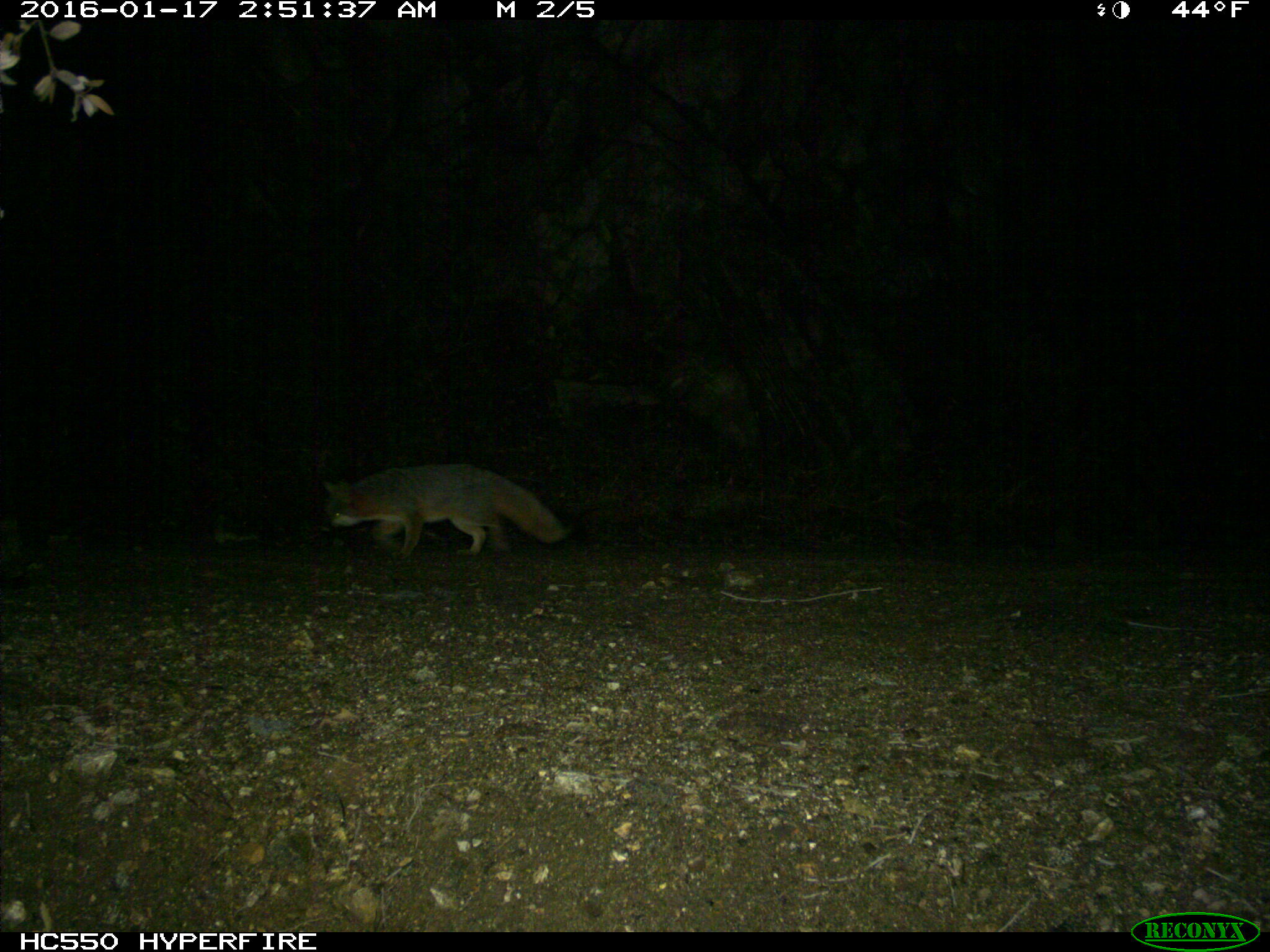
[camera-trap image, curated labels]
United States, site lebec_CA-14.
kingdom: Animalia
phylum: Chordata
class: Mammalia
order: Carnivora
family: Canidae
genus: Urocyon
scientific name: Urocyon cinereoargenteus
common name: gray fox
Urocyon cinereoargenteus (gray fox).